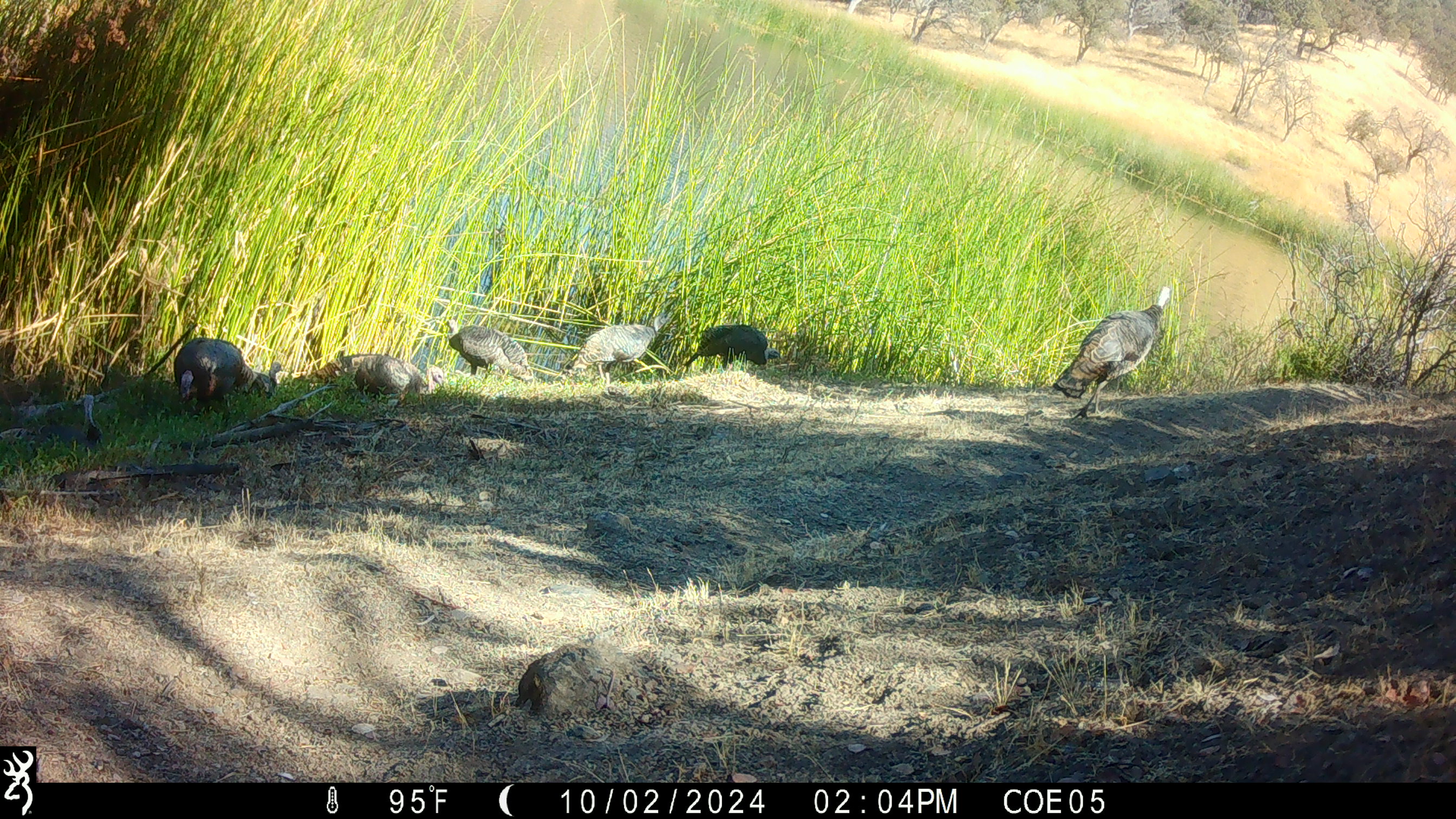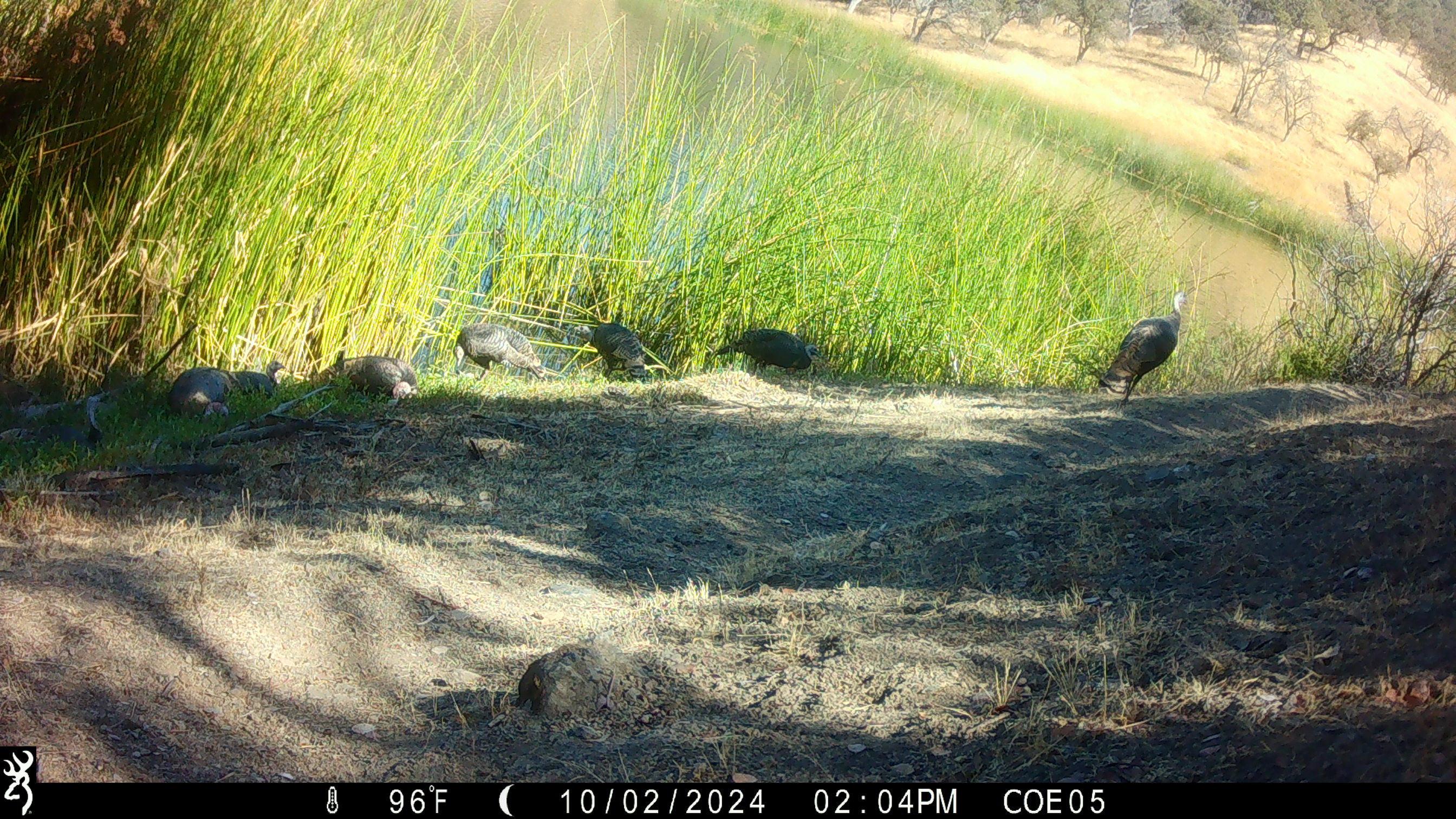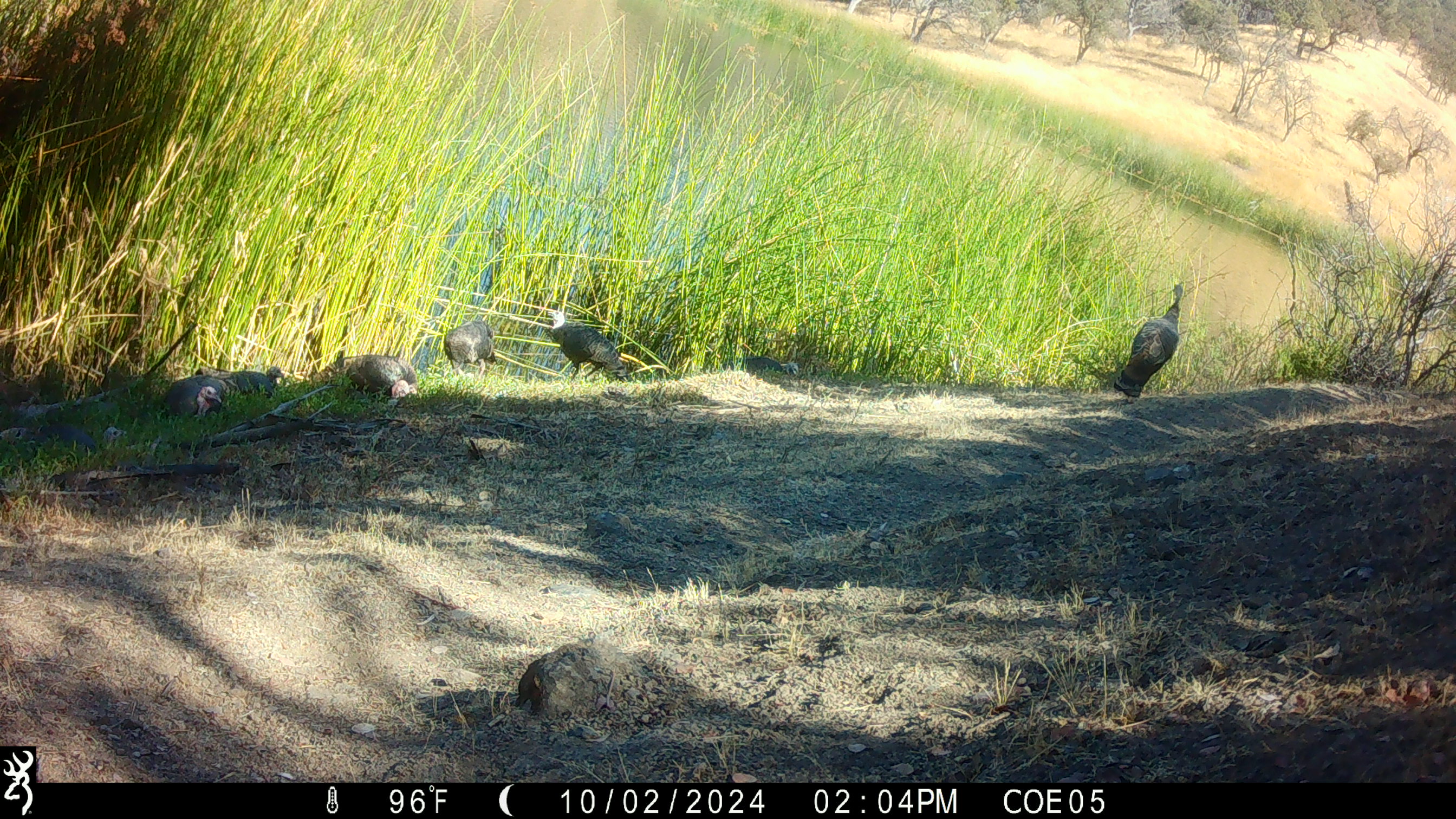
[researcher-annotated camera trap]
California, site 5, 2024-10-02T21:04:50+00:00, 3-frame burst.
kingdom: Animalia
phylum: Chordata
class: Aves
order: Galliformes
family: Phasianidae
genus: Meleagris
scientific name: Meleagris gallopavo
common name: turkey